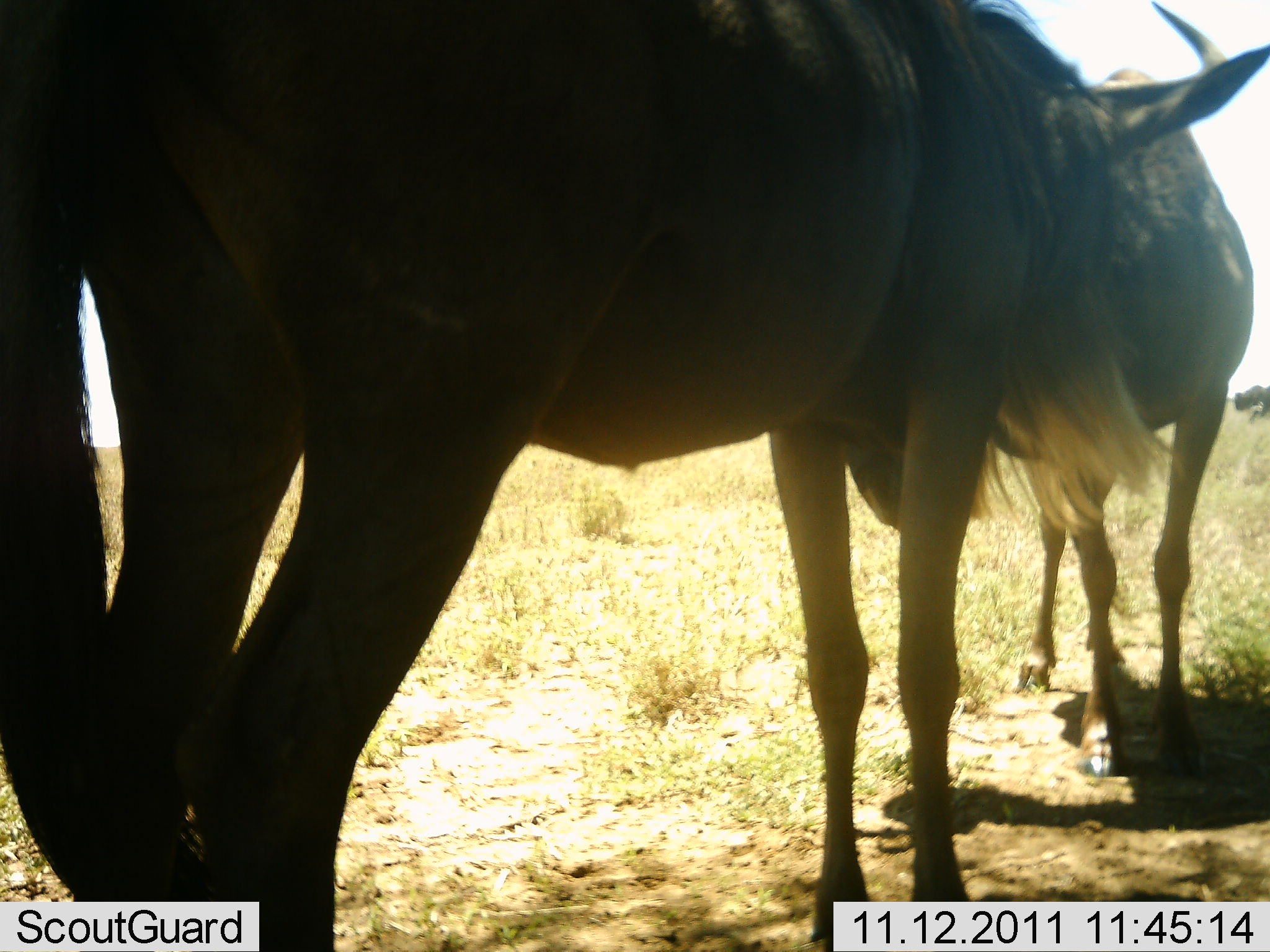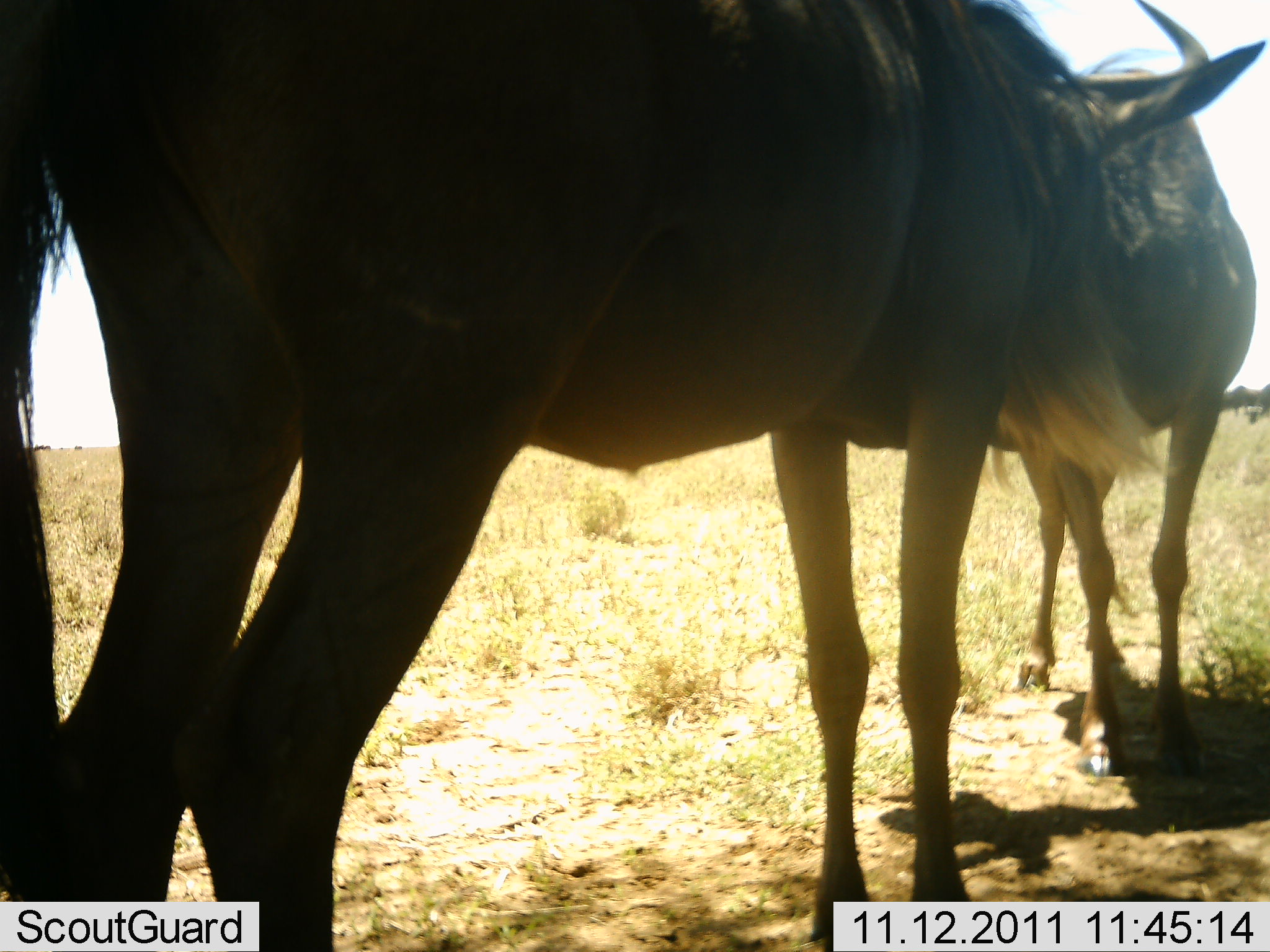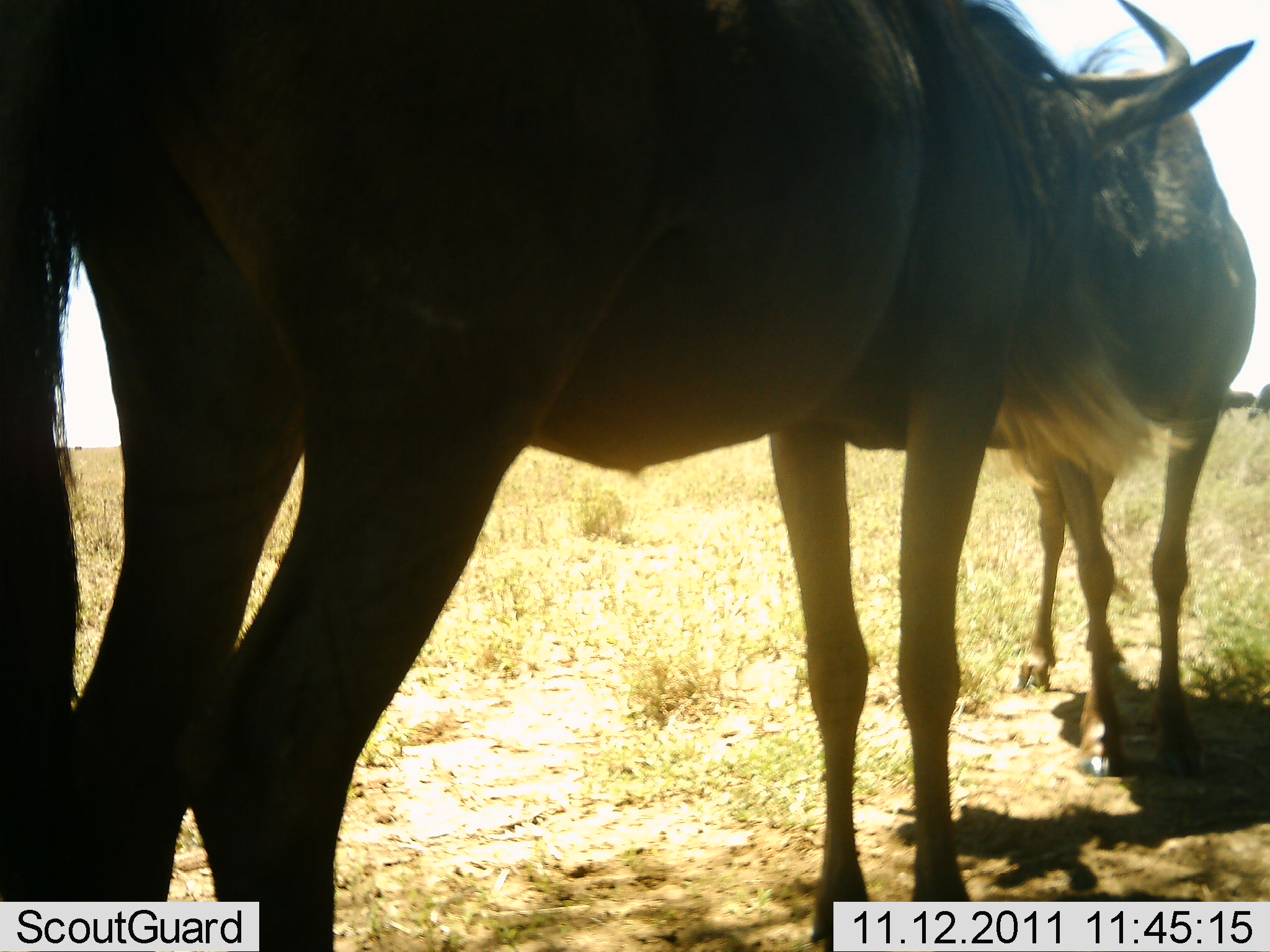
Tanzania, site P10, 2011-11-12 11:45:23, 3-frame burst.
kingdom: Animalia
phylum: Chordata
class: Mammalia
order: Artiodactyla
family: Bovidae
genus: Connochaetes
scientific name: Connochaetes taurinus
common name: blue wildebeest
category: wildebeest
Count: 2.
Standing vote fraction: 50%.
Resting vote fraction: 0%.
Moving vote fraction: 0%.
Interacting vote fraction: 50%.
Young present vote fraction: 0%.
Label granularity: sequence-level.